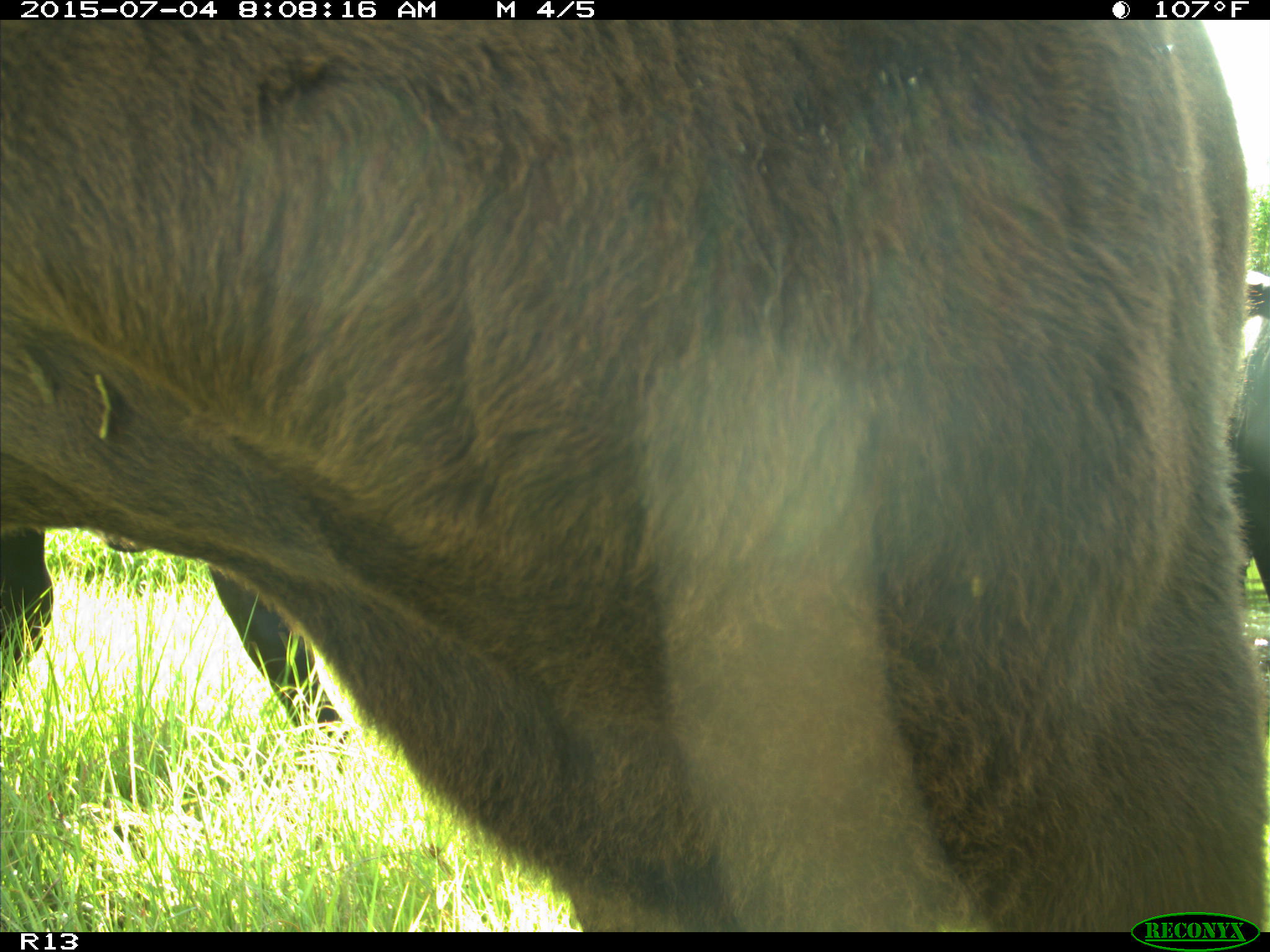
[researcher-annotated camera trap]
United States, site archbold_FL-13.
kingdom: Animalia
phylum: Chordata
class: Mammalia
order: Artiodactyla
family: Bovidae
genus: Bos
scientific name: Bos taurus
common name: domestic cow